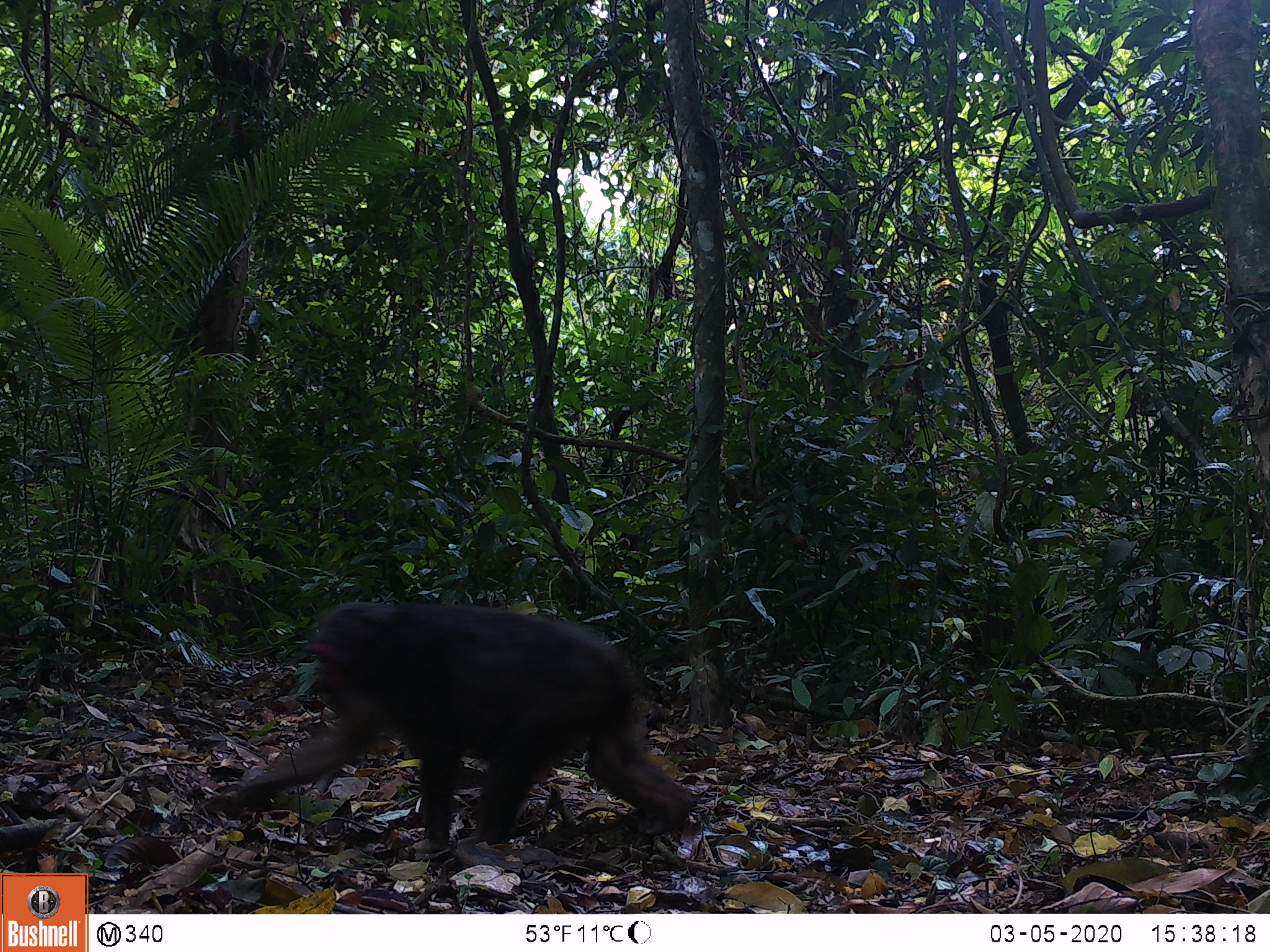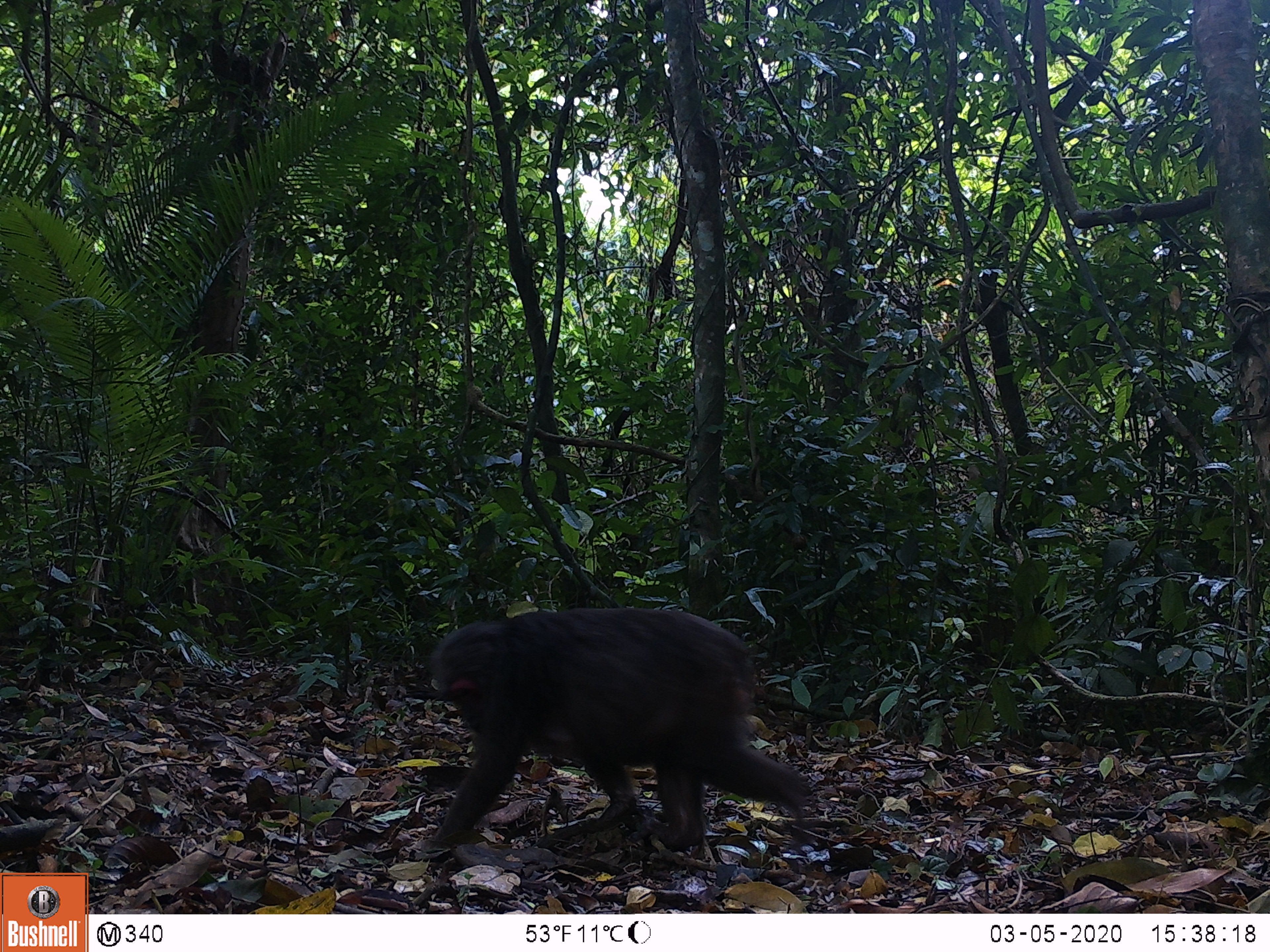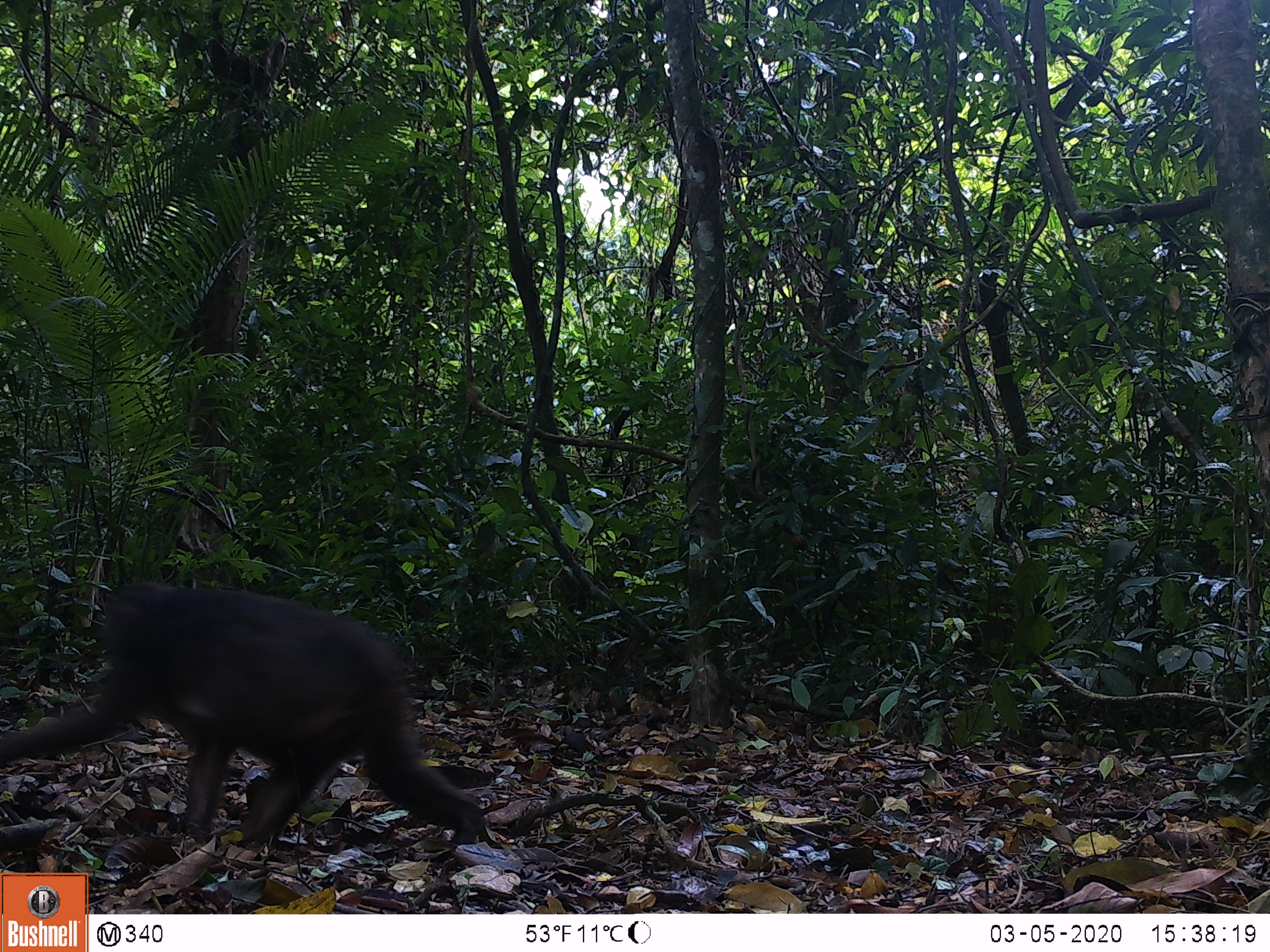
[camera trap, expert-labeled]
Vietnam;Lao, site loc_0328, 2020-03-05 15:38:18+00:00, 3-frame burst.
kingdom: Animalia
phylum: Chordata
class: Mammalia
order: Primates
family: Cercopithecidae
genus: Macaca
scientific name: Macaca arctoides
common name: stump-tailed macaque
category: stump tailed macaque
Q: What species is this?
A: Stump tailed macaque (stump-tailed macaque) (Macaca arctoides).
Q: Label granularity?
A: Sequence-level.